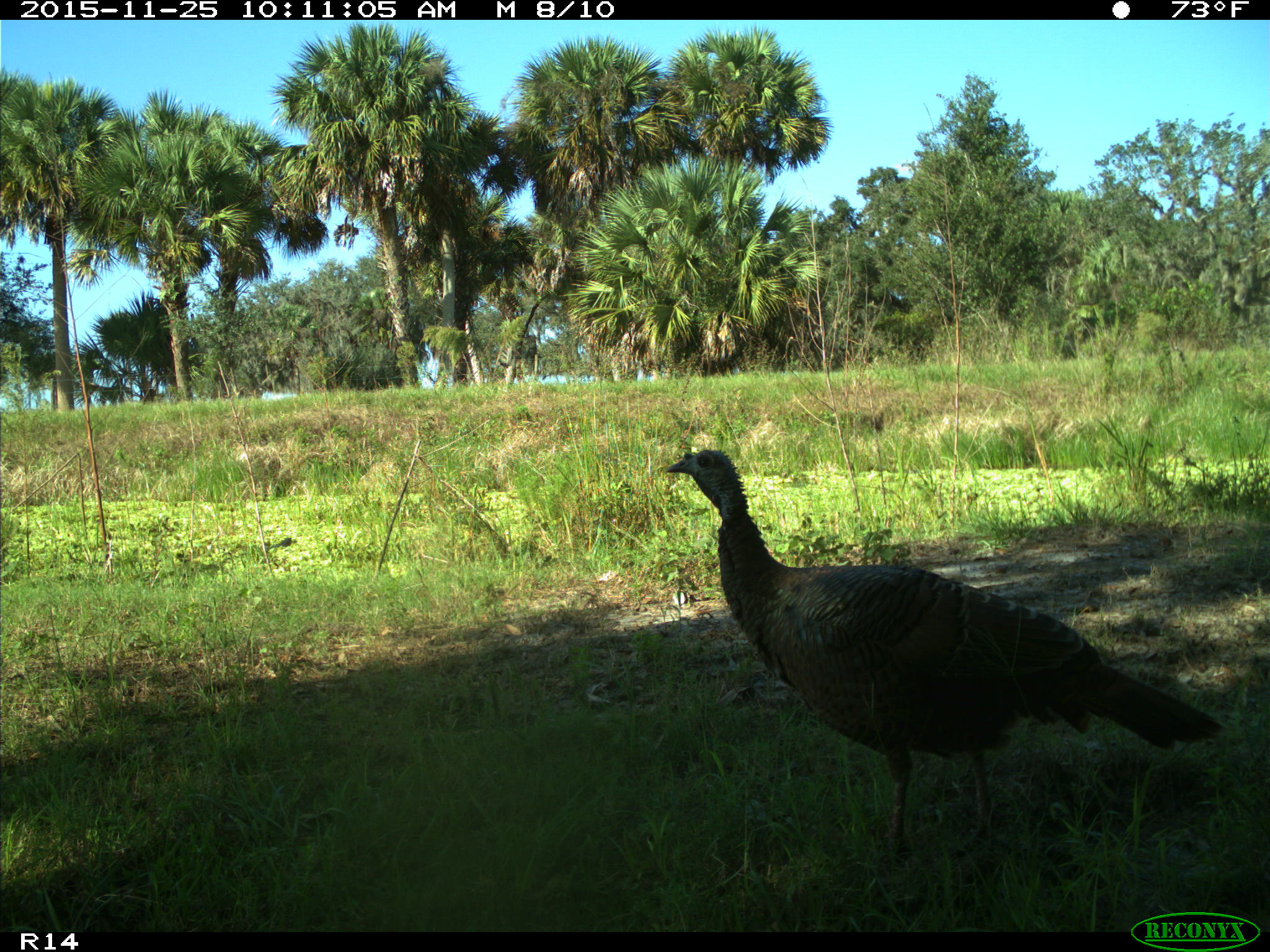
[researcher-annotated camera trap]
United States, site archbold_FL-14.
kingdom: Animalia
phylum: Chordata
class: Aves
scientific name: Aves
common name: birds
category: unidentified bird